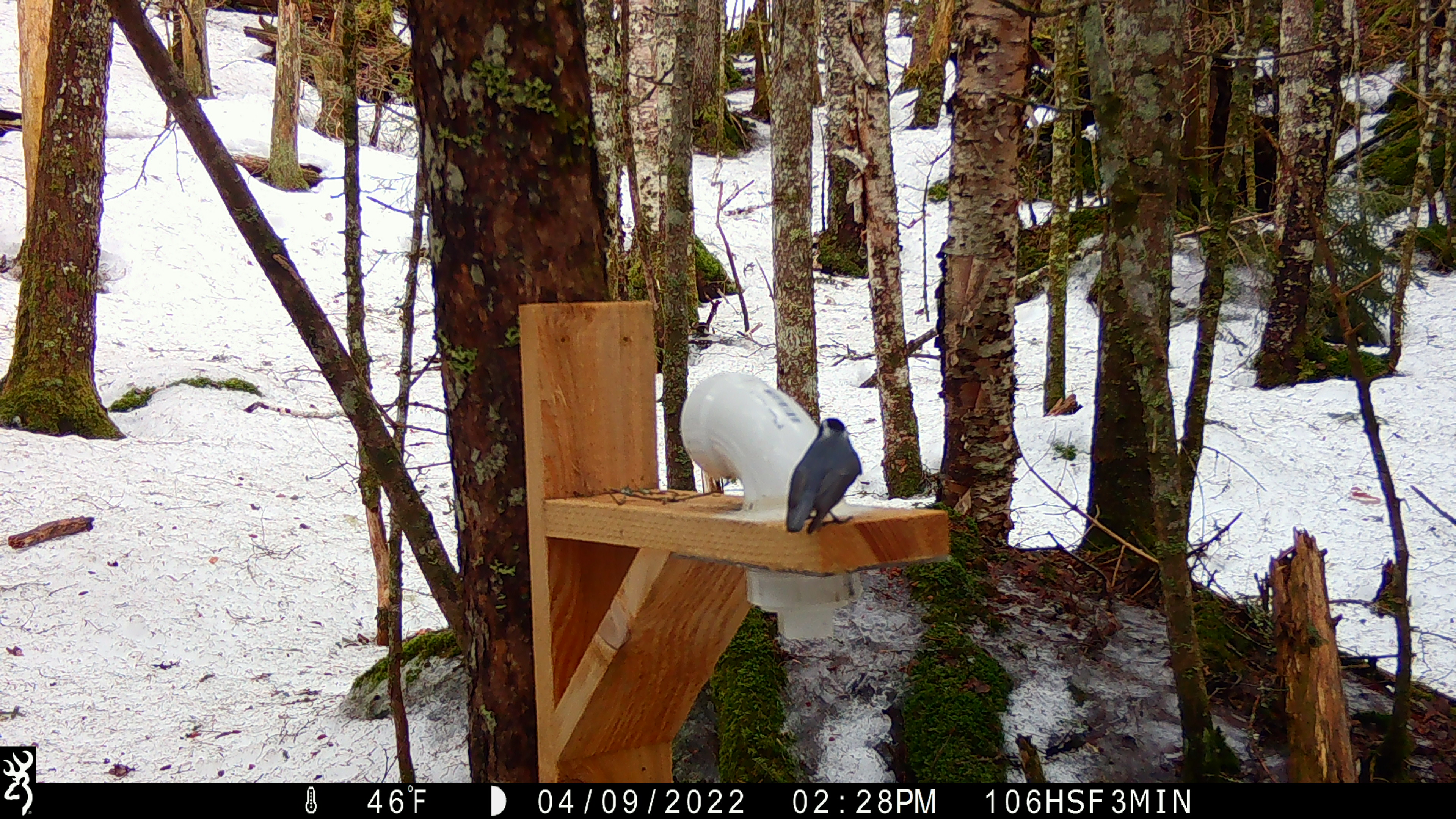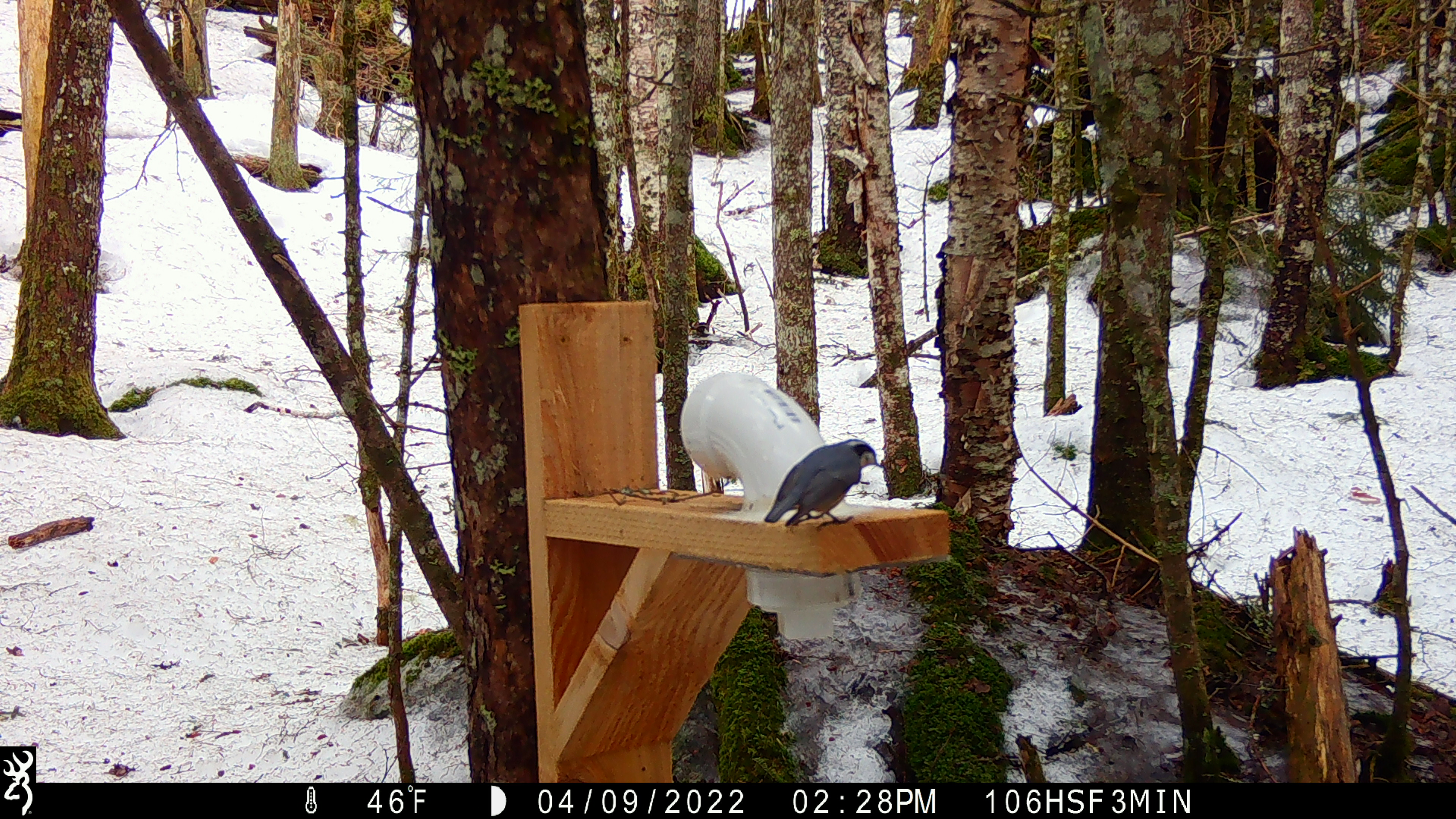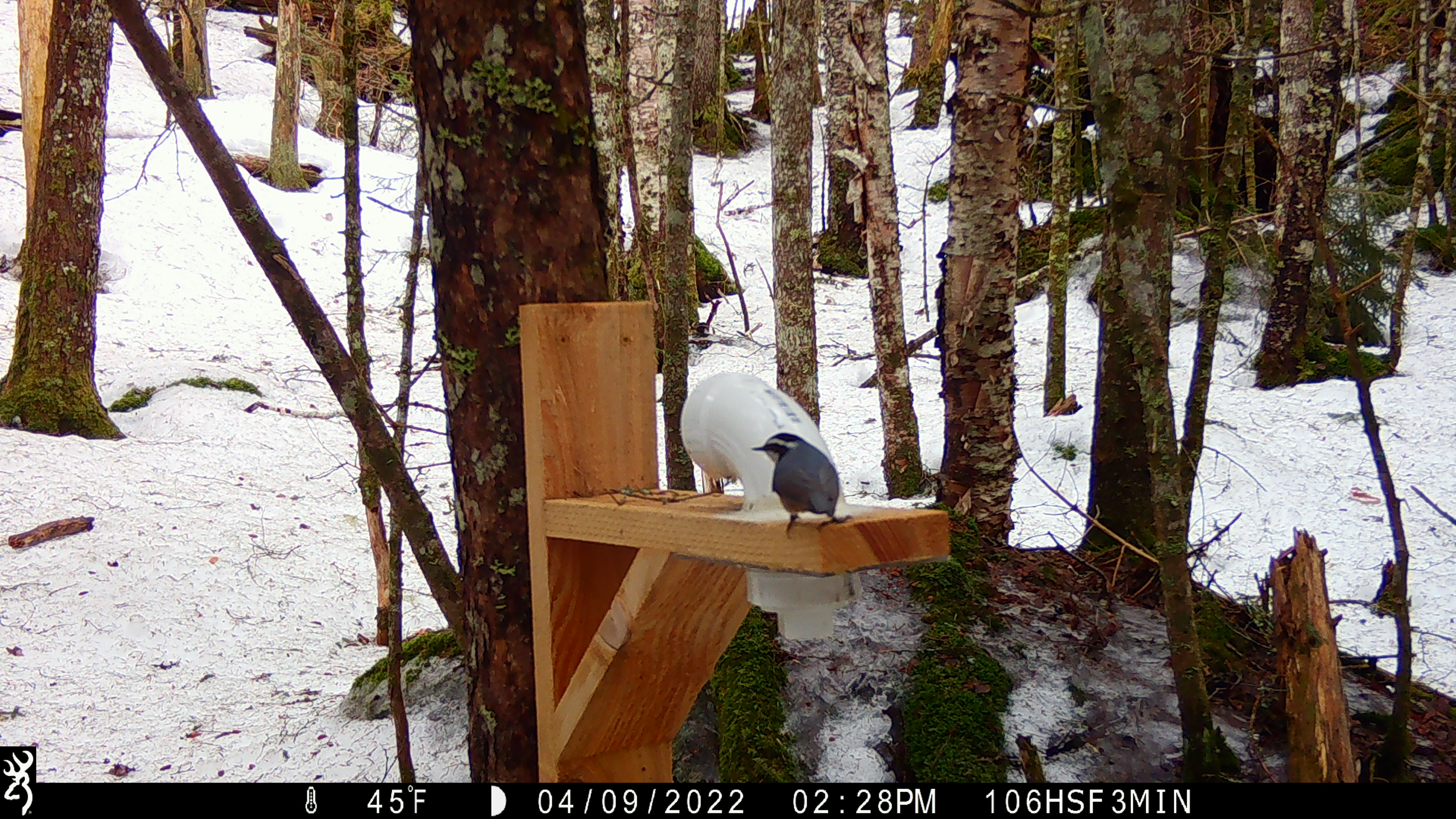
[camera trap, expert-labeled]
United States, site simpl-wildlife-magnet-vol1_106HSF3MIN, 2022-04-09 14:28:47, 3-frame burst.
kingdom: Animalia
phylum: Chordata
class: Aves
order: Passeriformes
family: Sittidae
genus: Sitta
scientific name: Sitta canadensis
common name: red-breasted nuthatch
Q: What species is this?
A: Red-breasted nuthatch (Sitta canadensis).